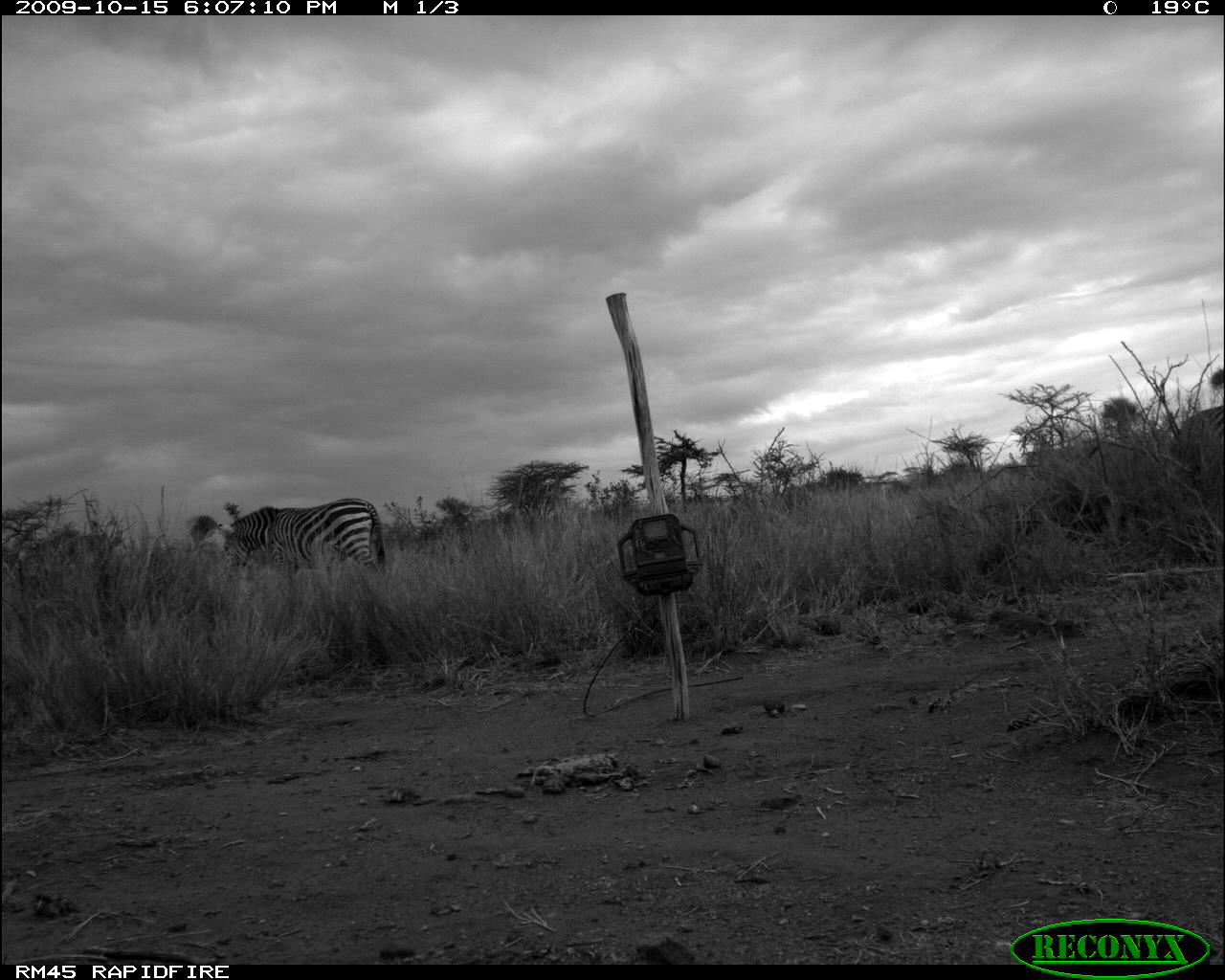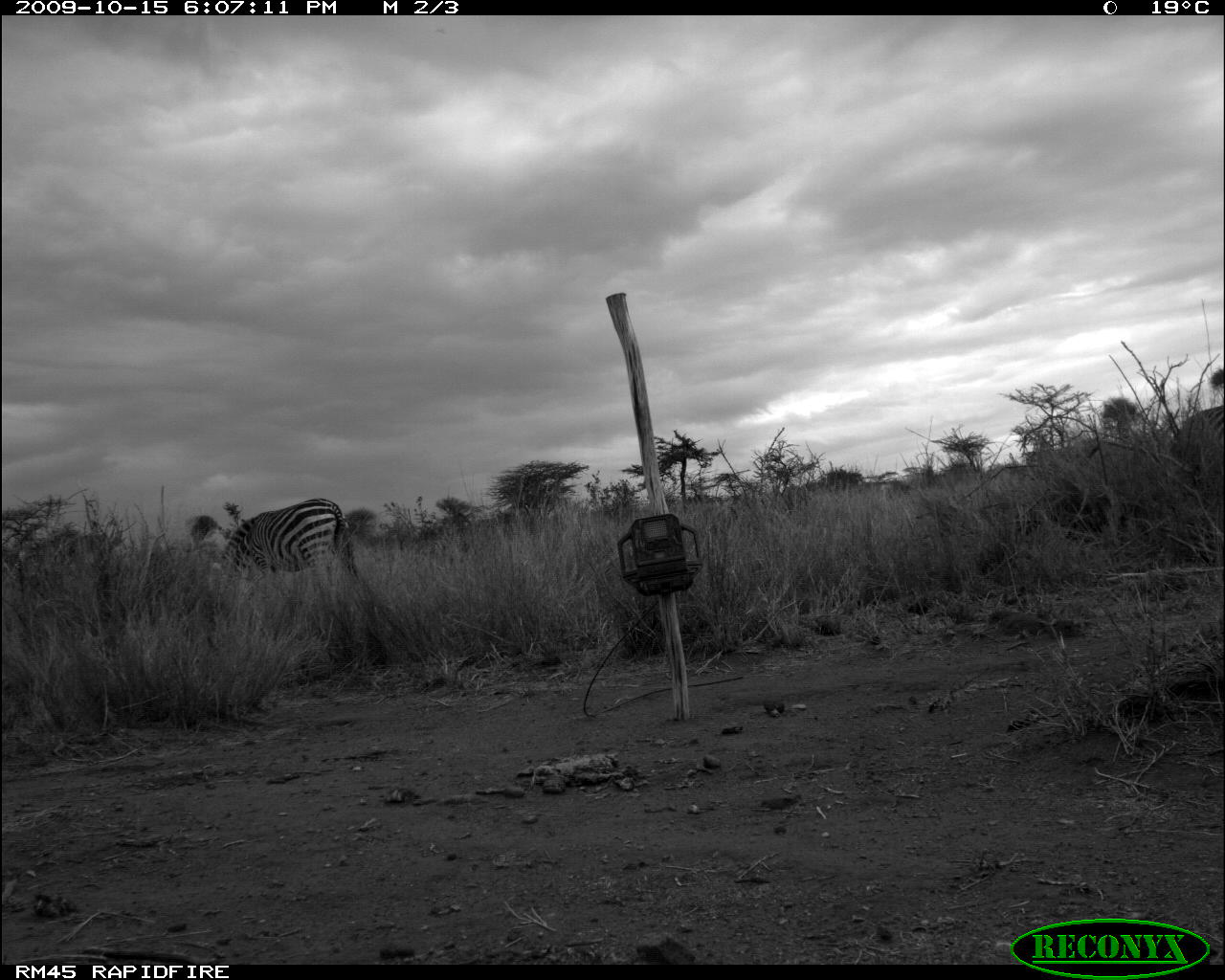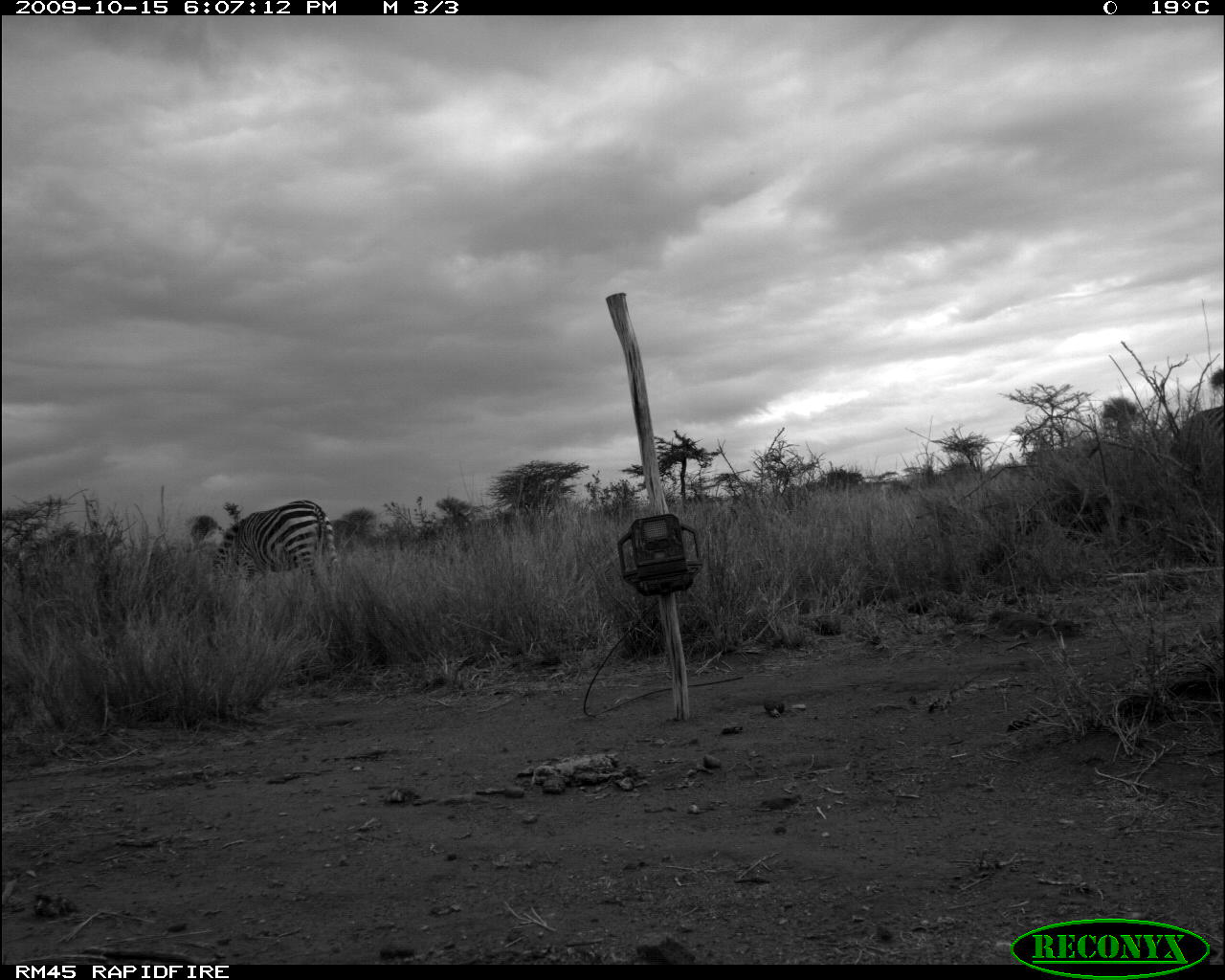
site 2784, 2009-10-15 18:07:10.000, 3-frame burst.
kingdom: Animalia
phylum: Chordata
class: Mammalia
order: Perissodactyla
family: Equidae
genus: Equus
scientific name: Equus quagga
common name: plains zebra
Equus quagga (plains zebra), count 2.